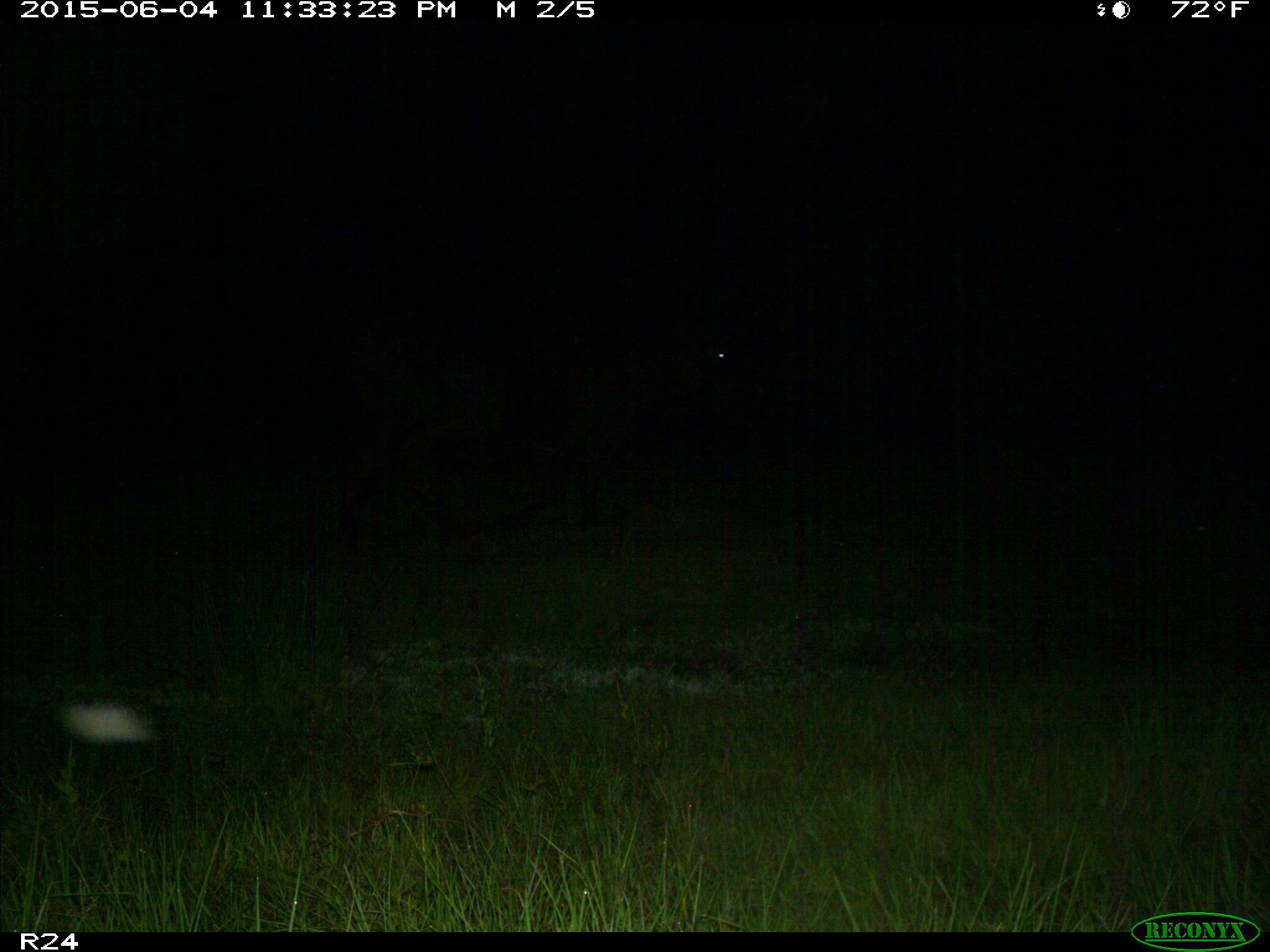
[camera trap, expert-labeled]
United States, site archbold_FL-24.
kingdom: Animalia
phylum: Chordata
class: Mammalia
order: Artiodactyla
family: Bovidae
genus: Bos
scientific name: Bos taurus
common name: domestic cow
Bos taurus (domestic cow).